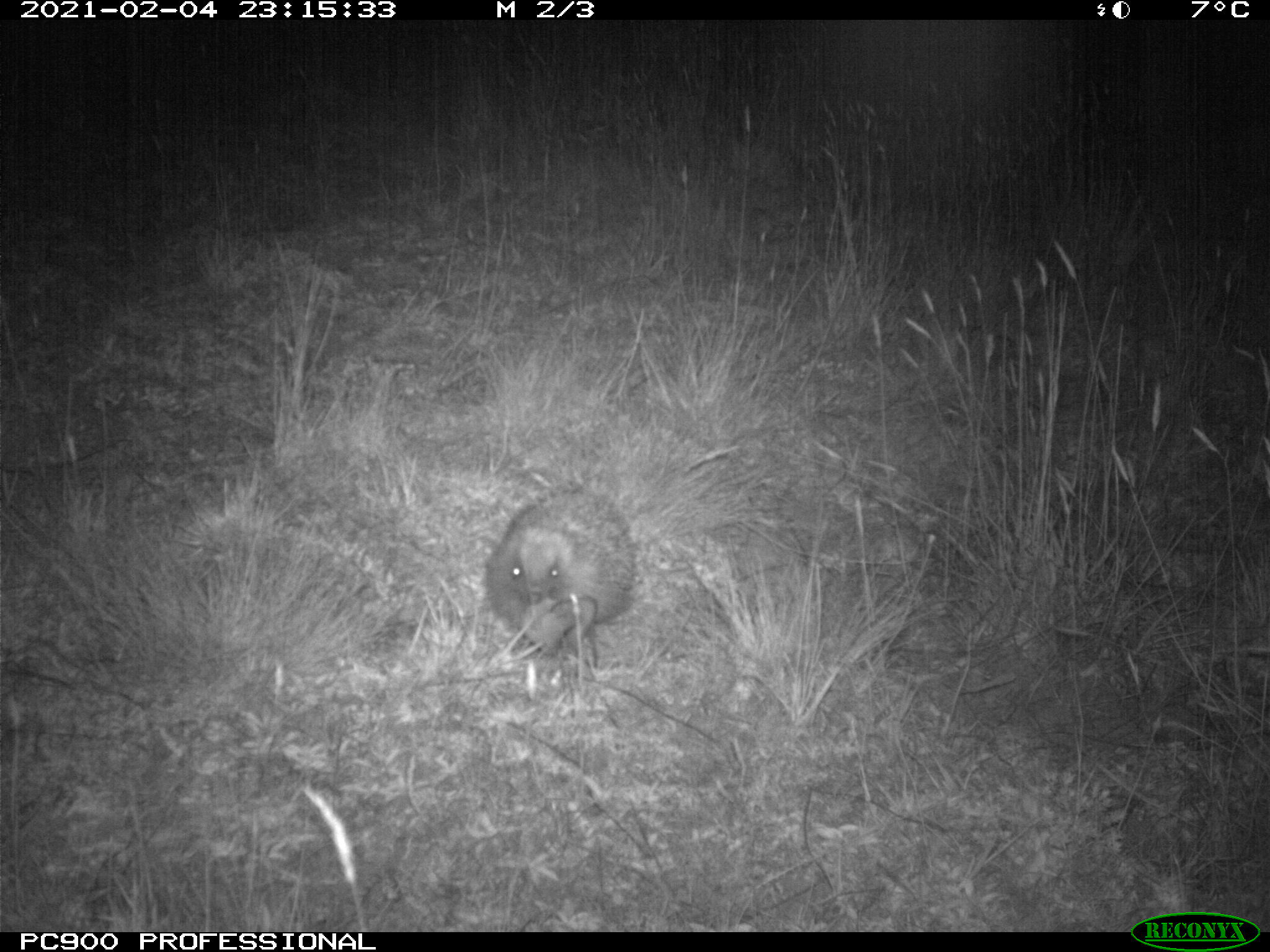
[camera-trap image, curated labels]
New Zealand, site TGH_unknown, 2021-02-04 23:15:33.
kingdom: Animalia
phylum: Chordata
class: Mammalia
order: Eulipotyphla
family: Erinaceidae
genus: Erinaceus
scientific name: Erinaceus europaeus europaeus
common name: european hedgehog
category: hedgehog